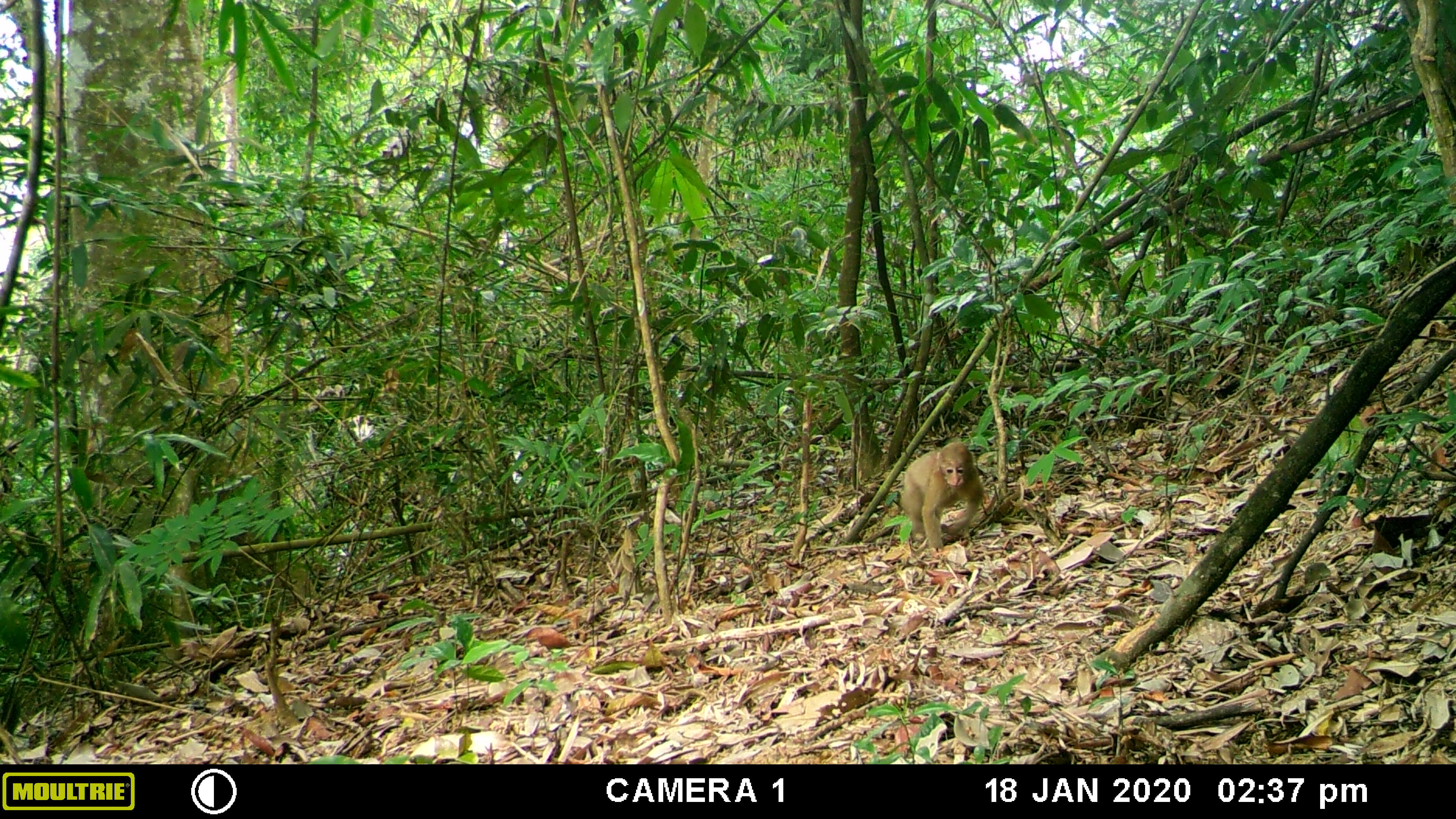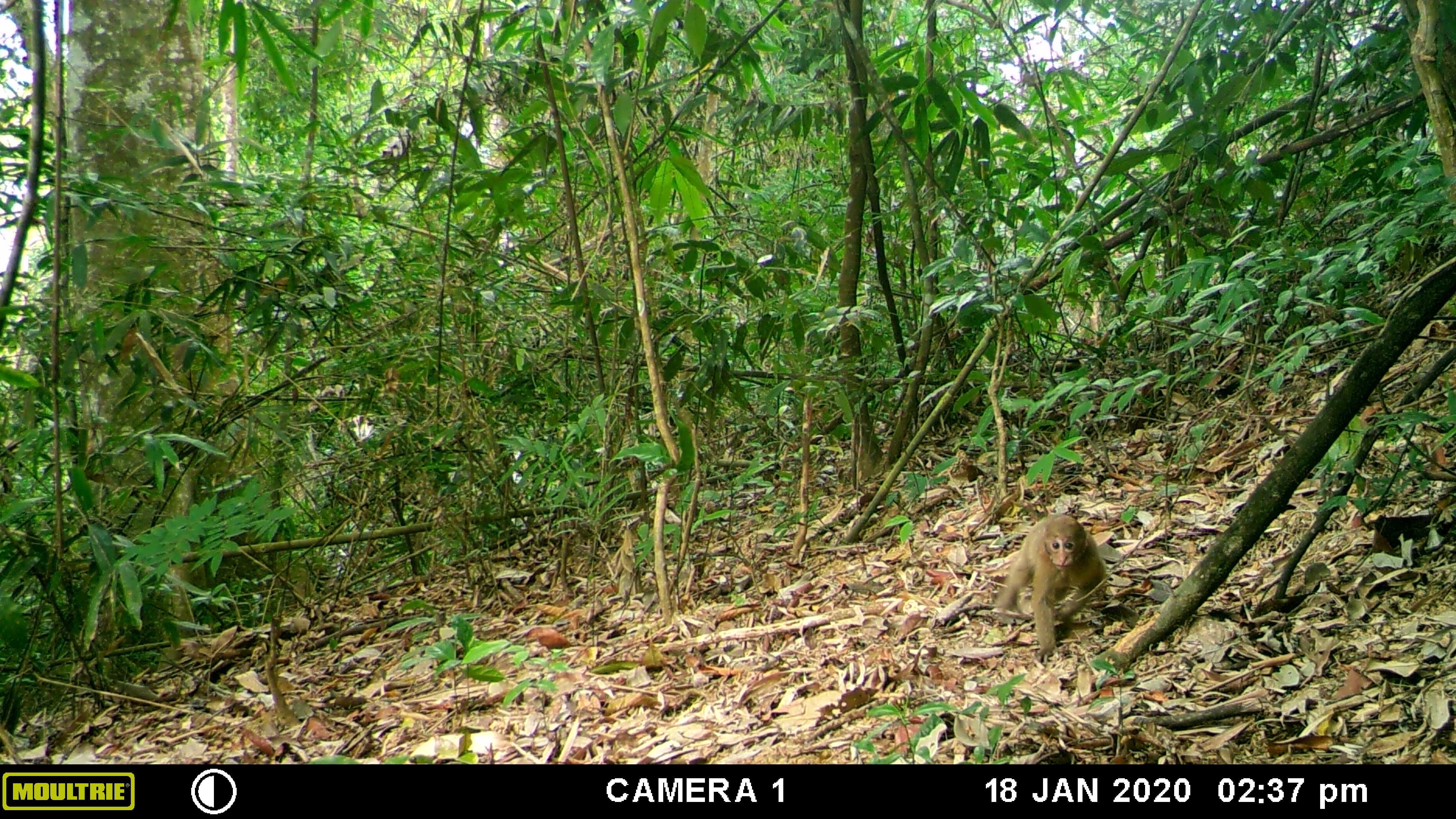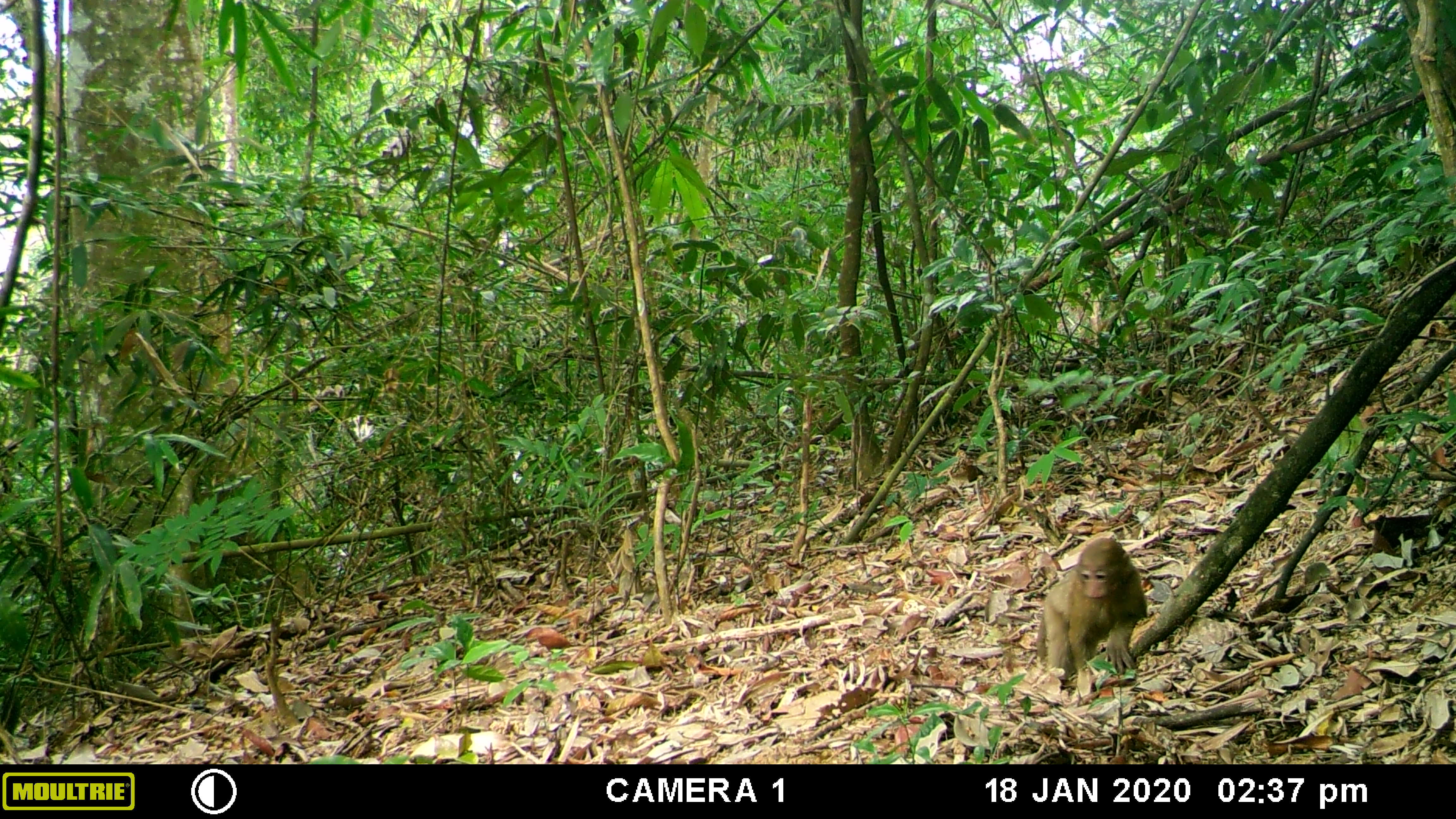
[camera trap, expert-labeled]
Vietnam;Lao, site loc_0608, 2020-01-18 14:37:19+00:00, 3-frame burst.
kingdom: Animalia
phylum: Chordata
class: Mammalia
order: Primates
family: Cercopithecidae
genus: Macaca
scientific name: Macaca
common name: macaques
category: assam or rhesus macaque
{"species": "assam or rhesus macaque (macaques) (Macaca)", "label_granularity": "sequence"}